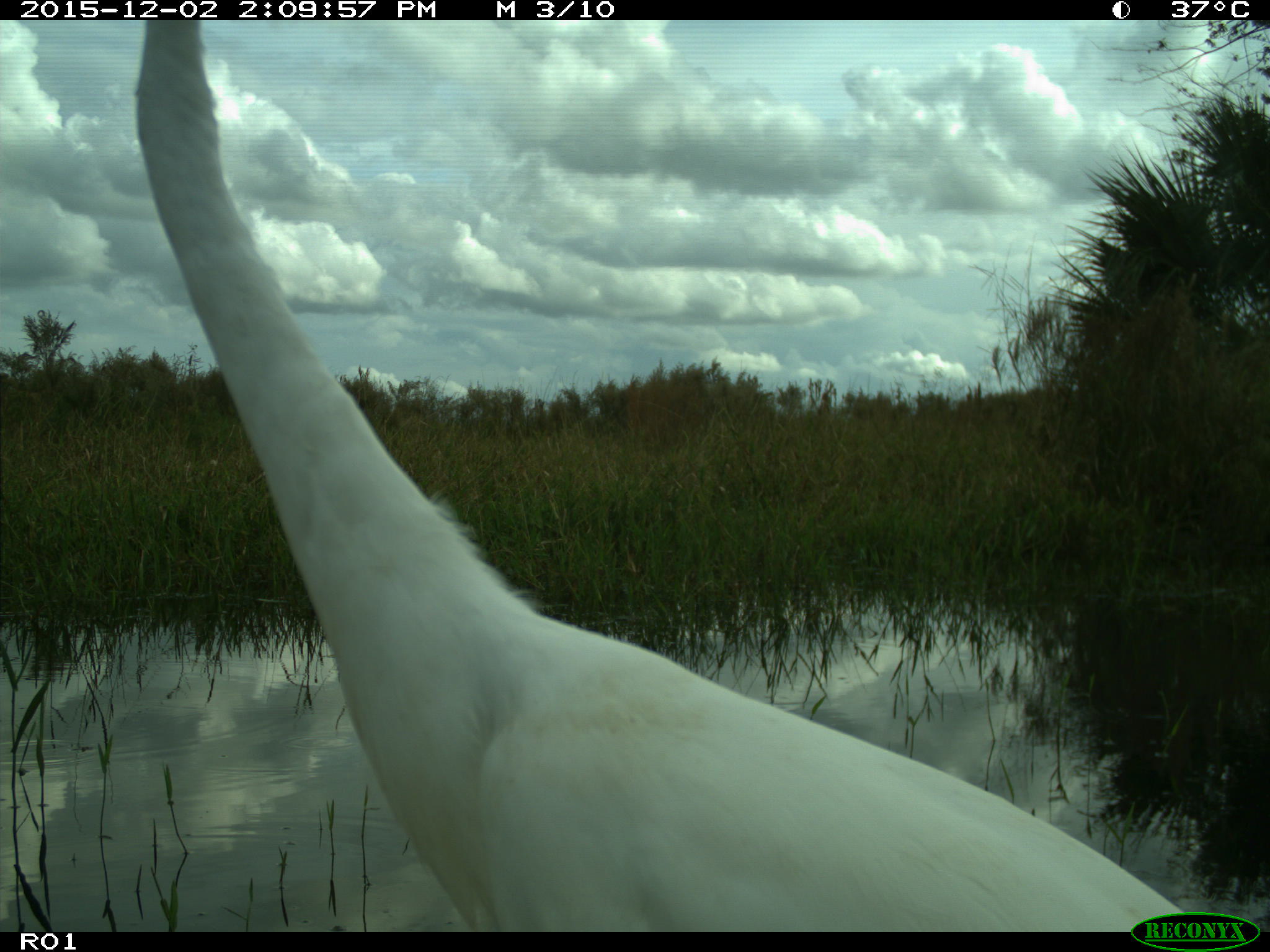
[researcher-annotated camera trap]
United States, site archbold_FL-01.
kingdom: Animalia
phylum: Chordata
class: Aves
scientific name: Aves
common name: birds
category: unidentified bird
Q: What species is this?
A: Unidentified bird (birds) (Aves).